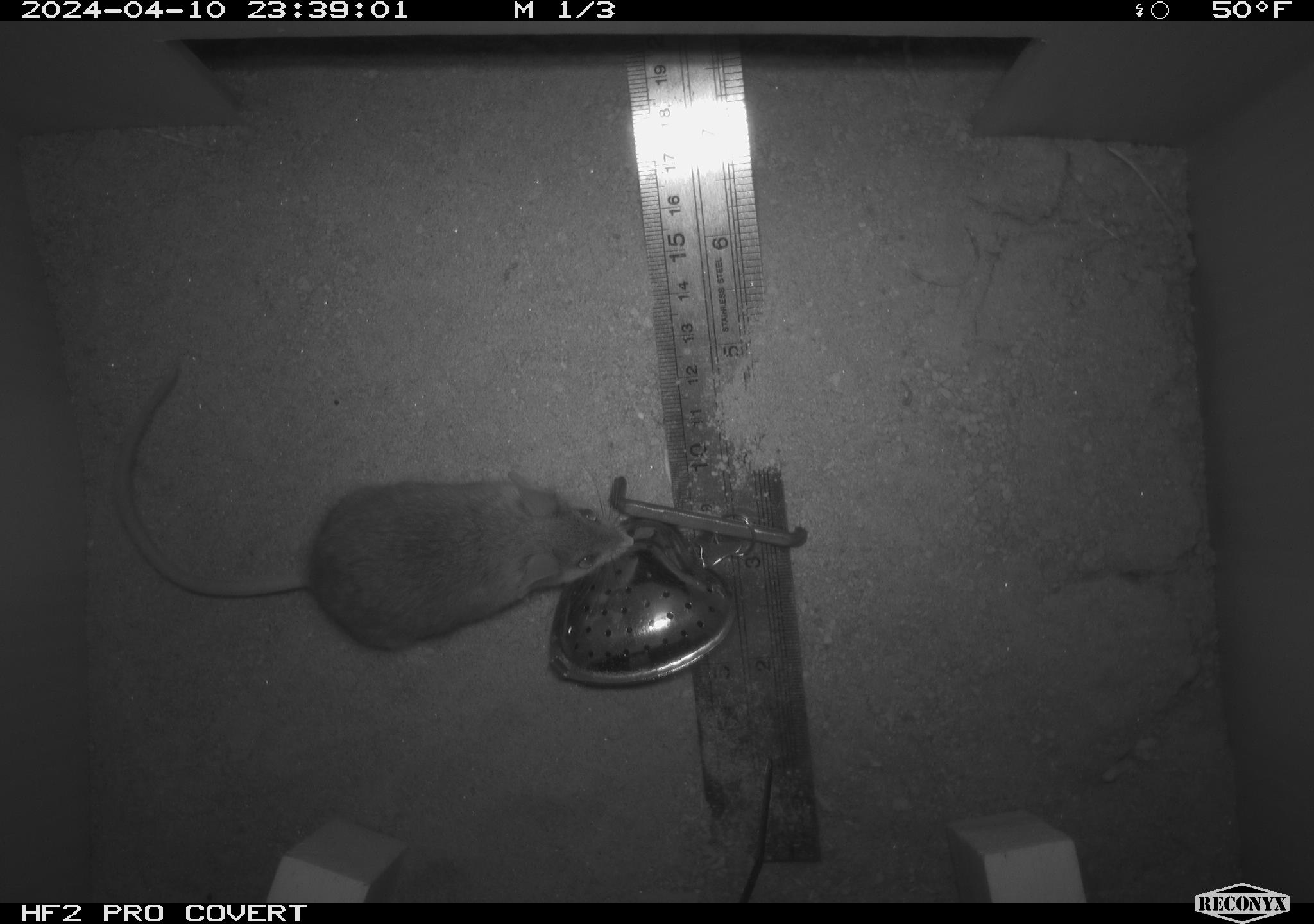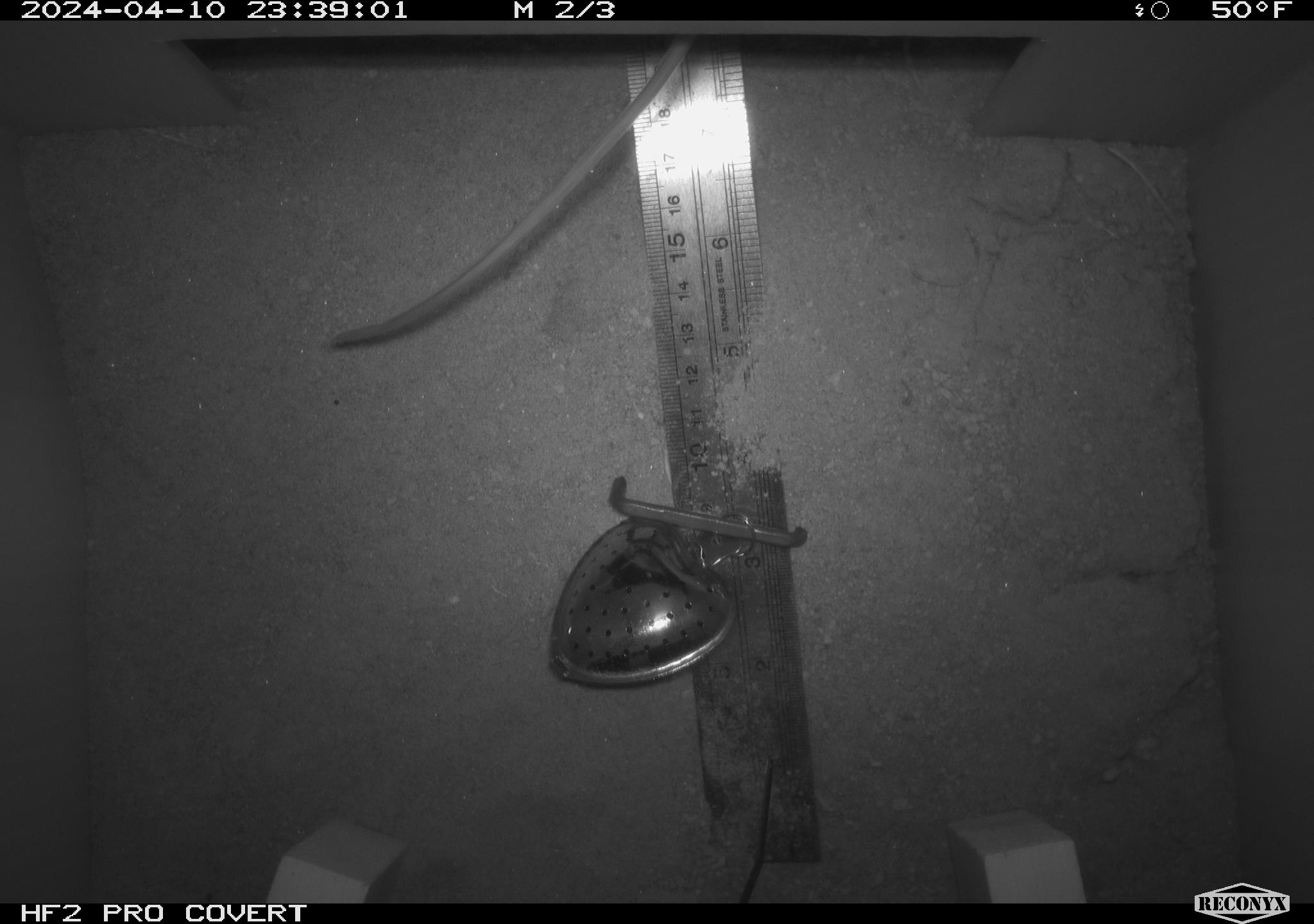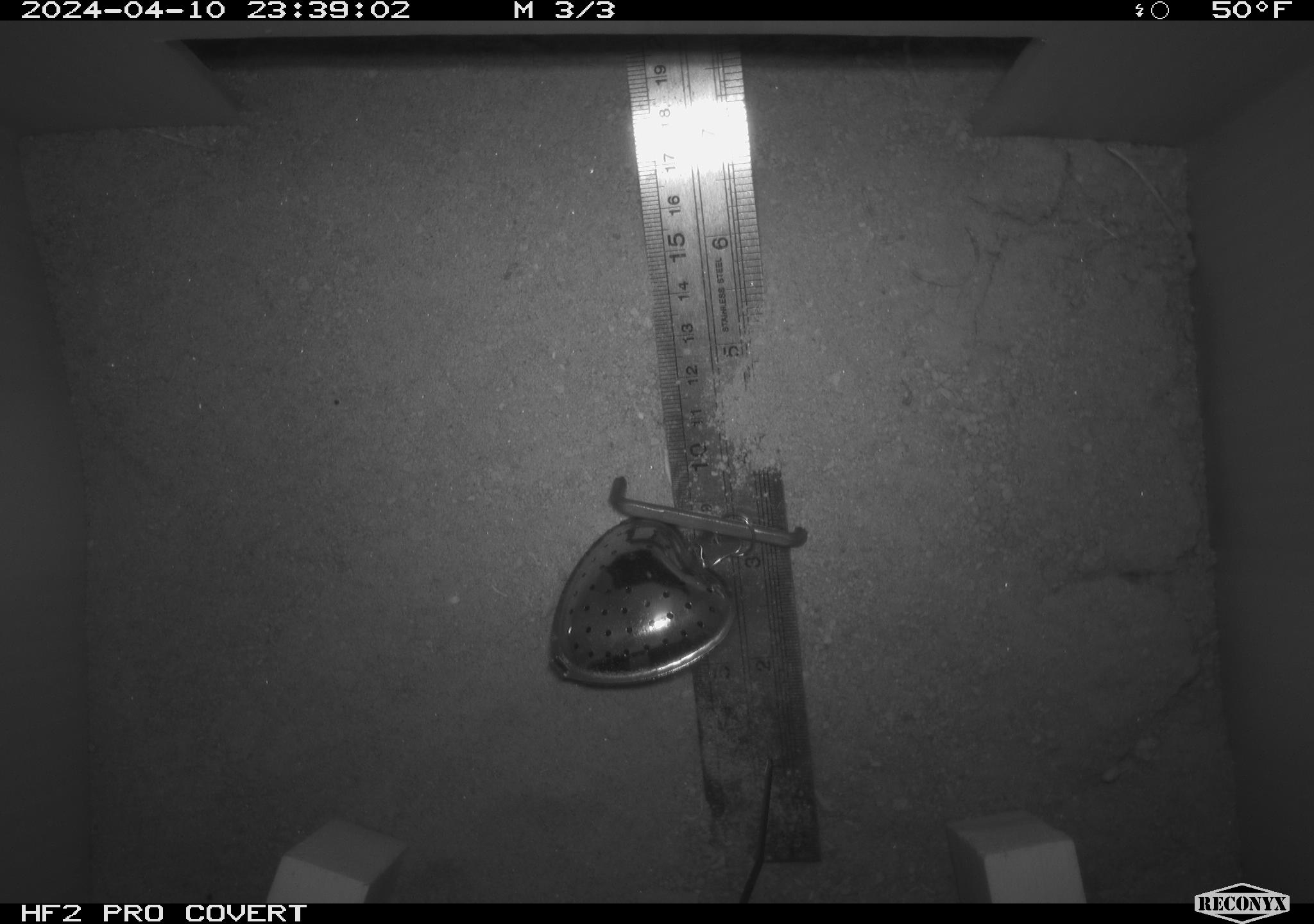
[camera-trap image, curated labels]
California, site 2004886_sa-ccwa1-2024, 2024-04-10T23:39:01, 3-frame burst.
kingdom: Animalia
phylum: Chordata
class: Mammalia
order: Rodentia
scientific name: Rodentia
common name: mouse species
Mouse species (Rodentia).